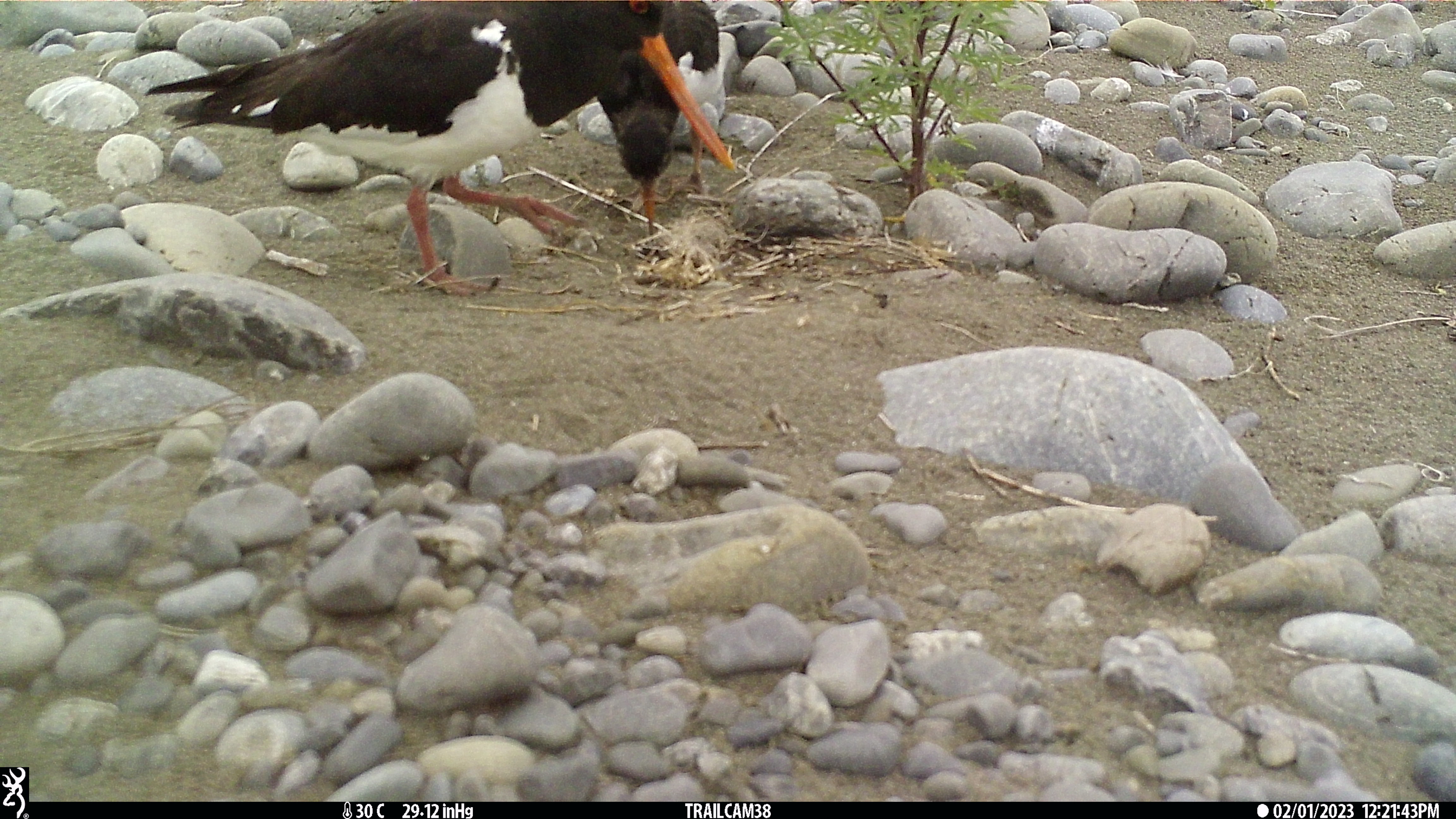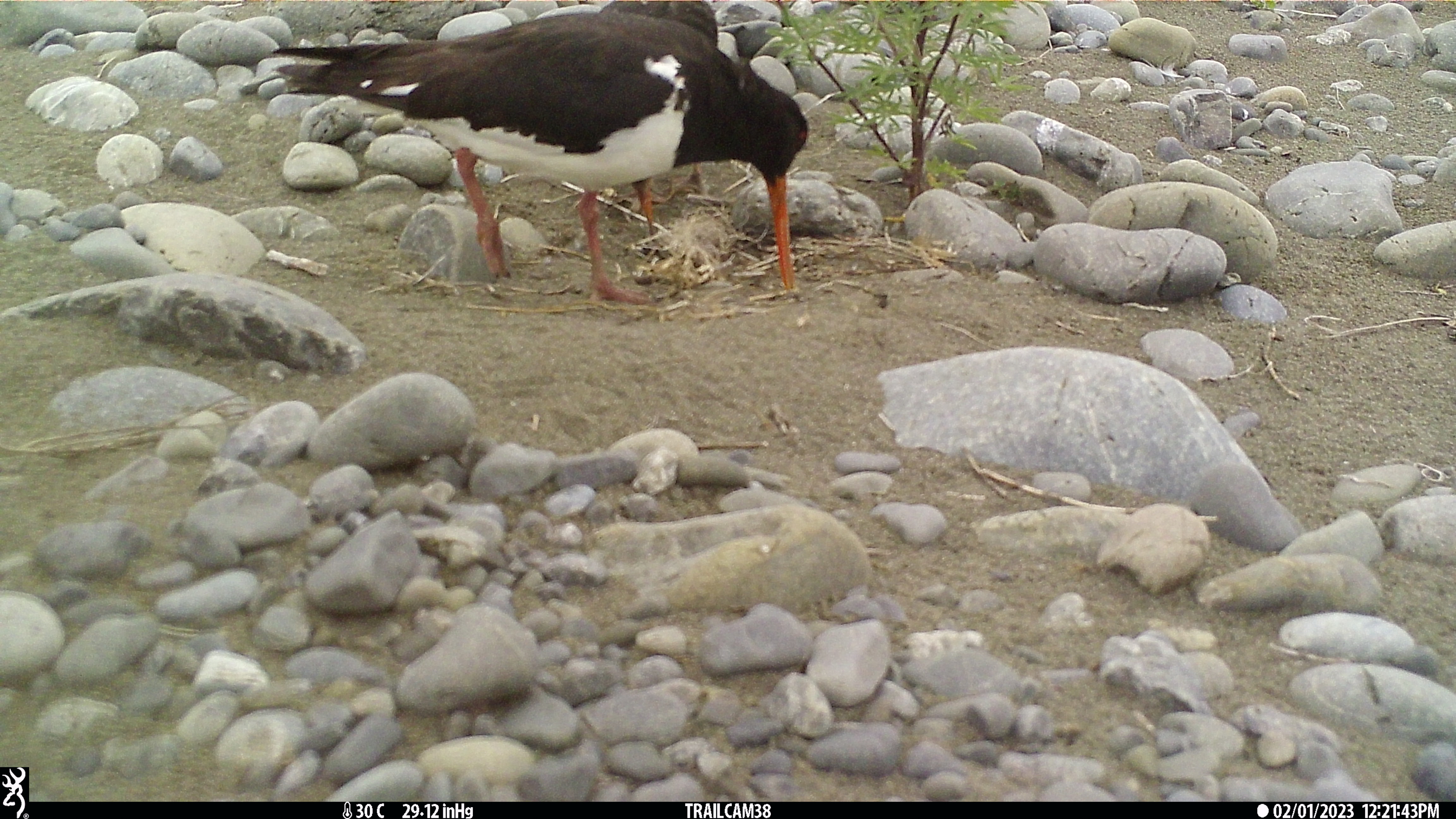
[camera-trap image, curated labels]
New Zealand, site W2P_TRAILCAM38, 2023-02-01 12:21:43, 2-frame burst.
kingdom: Animalia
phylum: Chordata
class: Aves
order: Charadriiformes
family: Haematopodidae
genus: Haematopus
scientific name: Haematopus unicolor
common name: variable oystercatcher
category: oystercatcher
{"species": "oystercatcher (variable oystercatcher) (Haematopus unicolor)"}